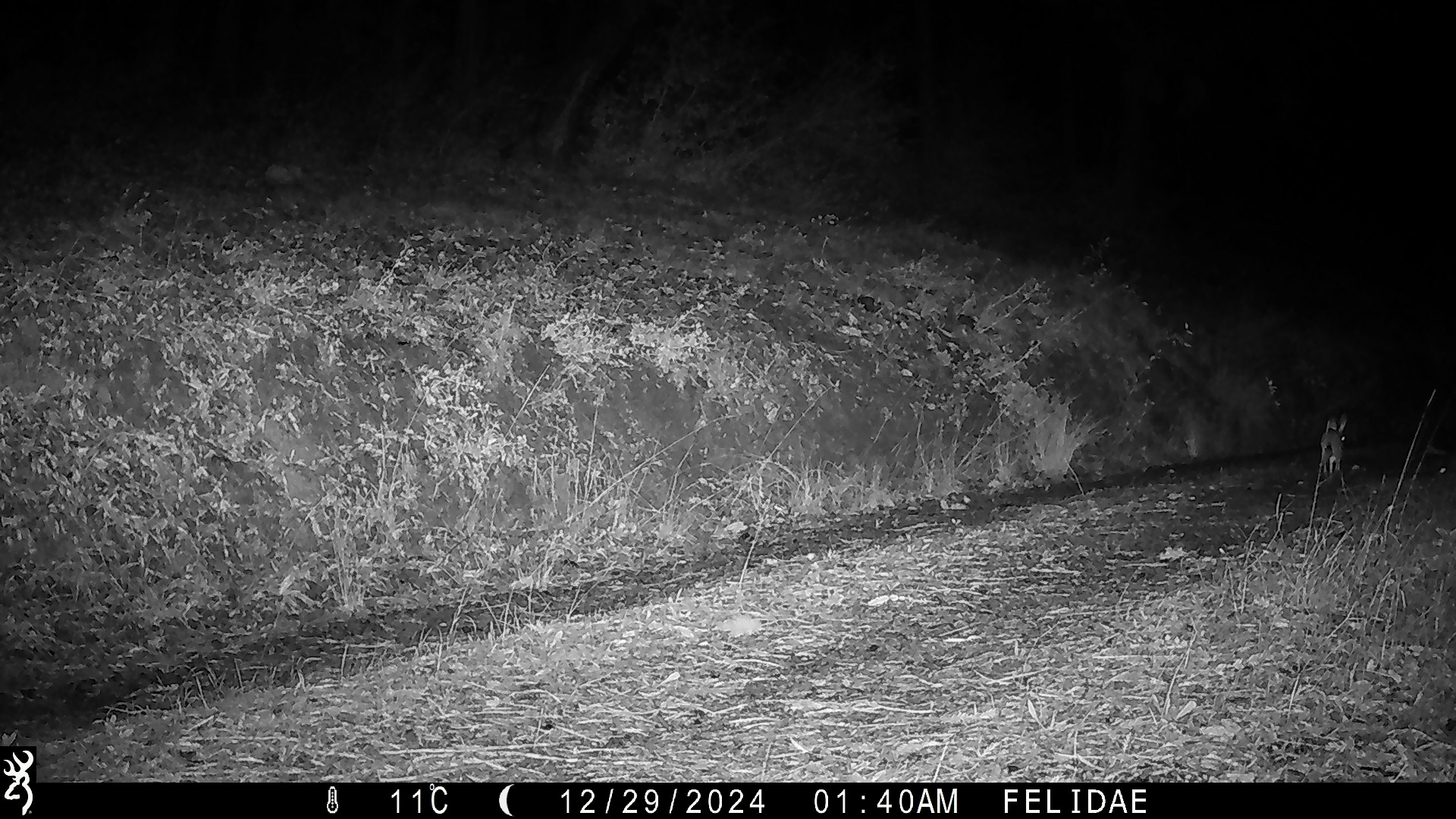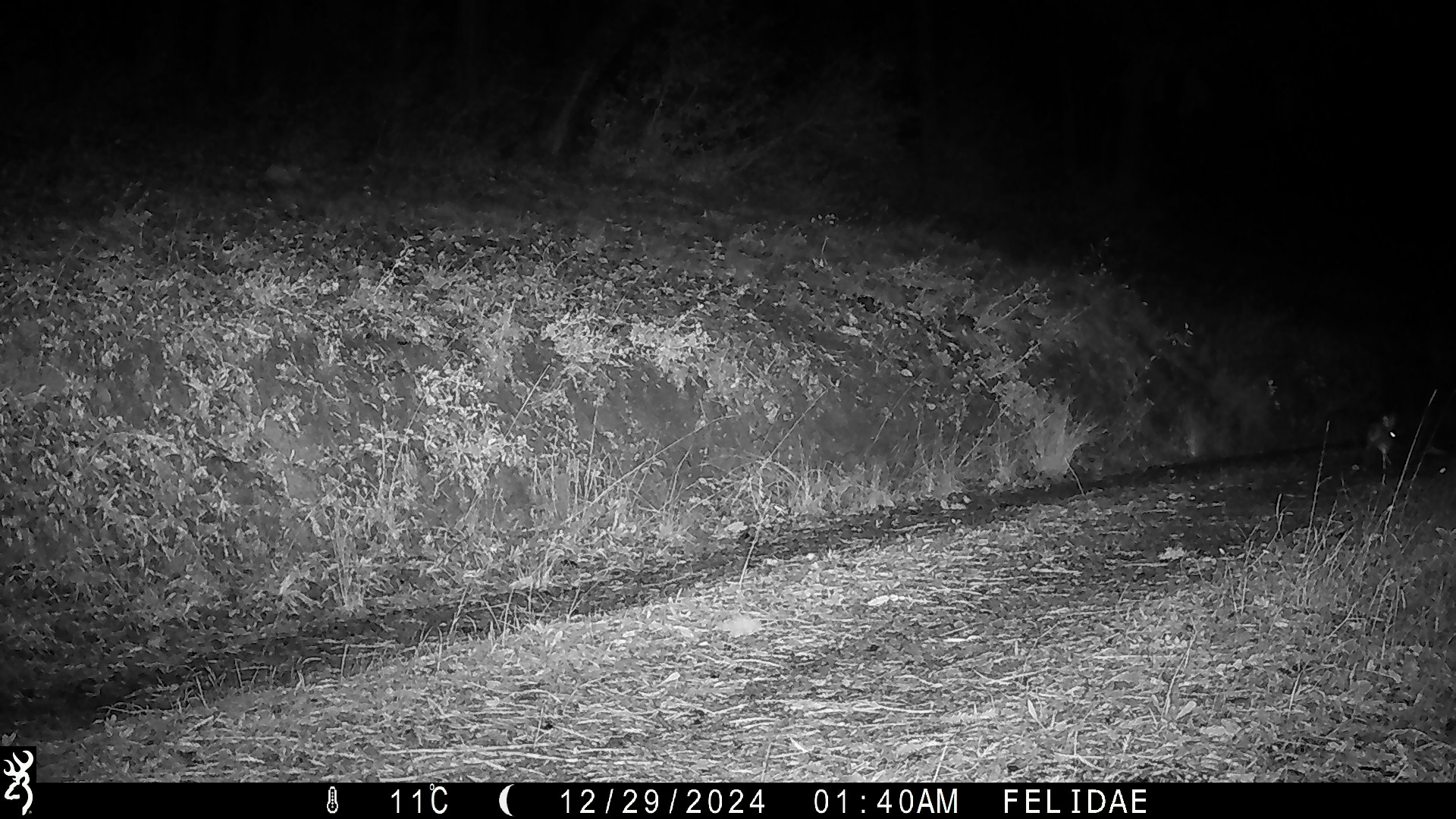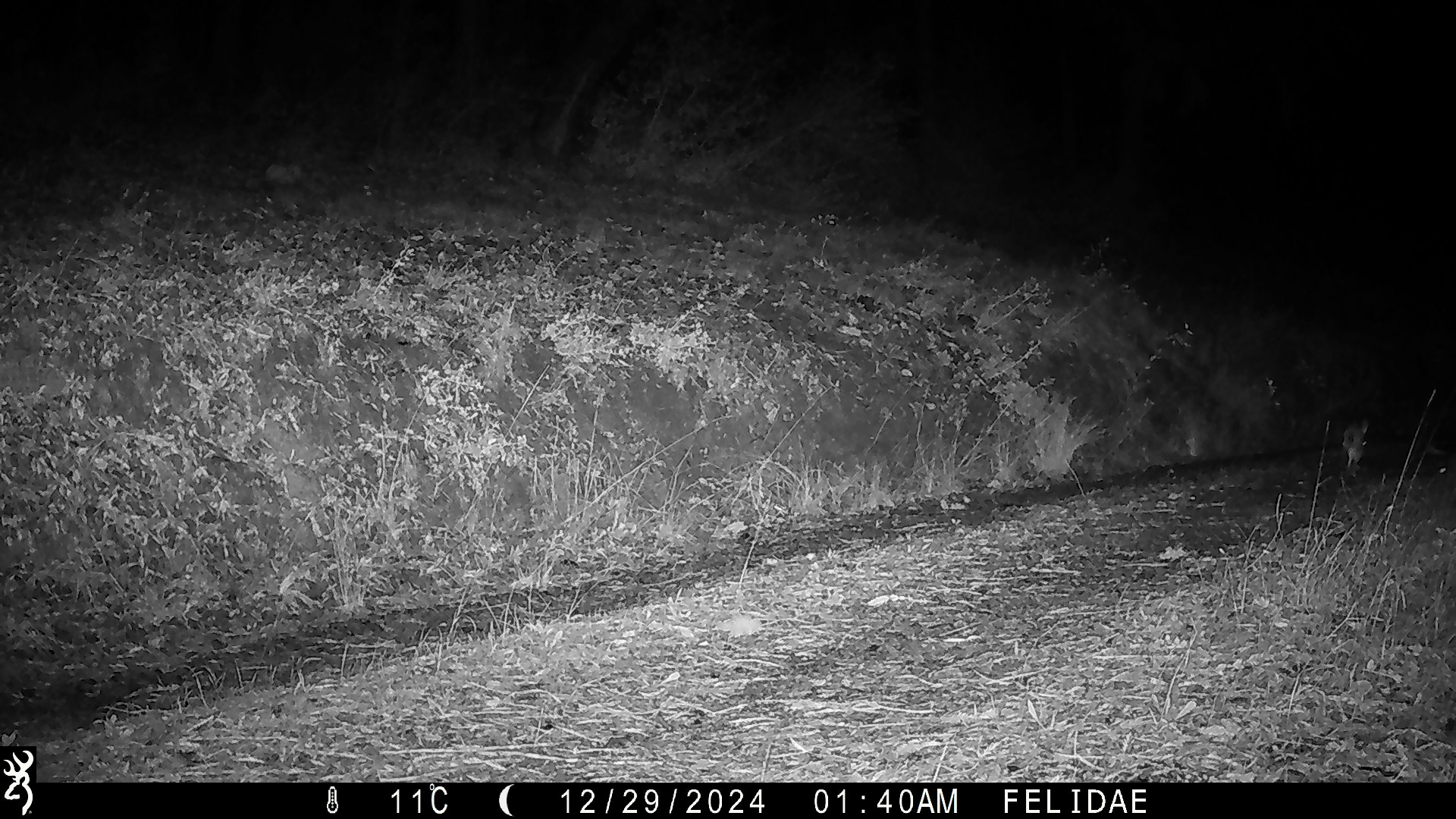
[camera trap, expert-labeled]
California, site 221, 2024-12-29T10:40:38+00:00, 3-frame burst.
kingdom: Animalia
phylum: Chordata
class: Mammalia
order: Lagomorpha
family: Leporidae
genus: Lepus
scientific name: Lepus californicus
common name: black-tailed jackrabbit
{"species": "black-tailed jackrabbit (Lepus californicus)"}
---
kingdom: Animalia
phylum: Chordata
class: Mammalia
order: Lagomorpha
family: Leporidae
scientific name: Leporidae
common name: rabbit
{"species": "rabbit (Leporidae)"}